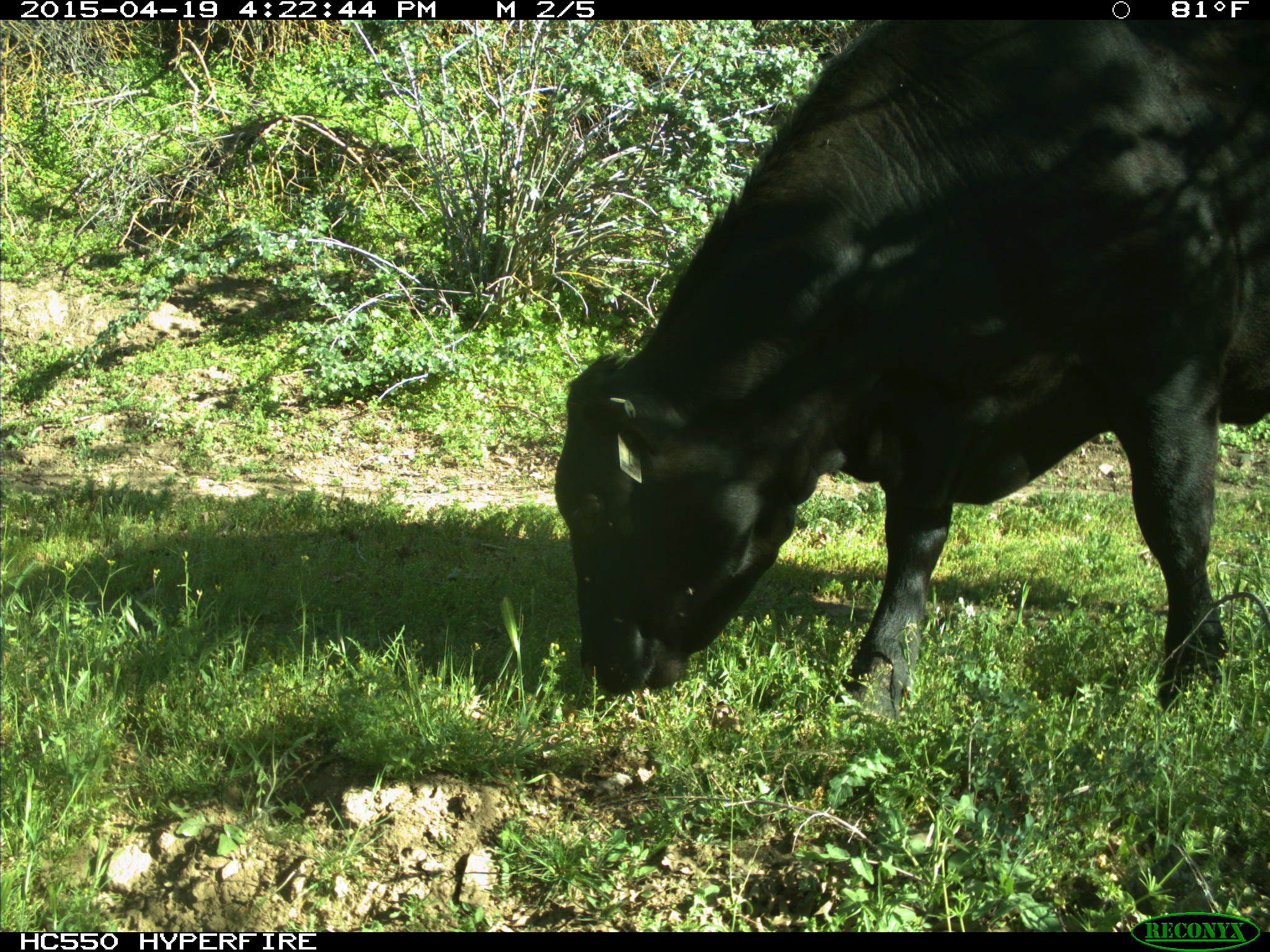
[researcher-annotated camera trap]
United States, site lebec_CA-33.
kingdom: Animalia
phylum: Chordata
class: Mammalia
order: Artiodactyla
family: Bovidae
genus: Bos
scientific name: Bos taurus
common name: domestic cow